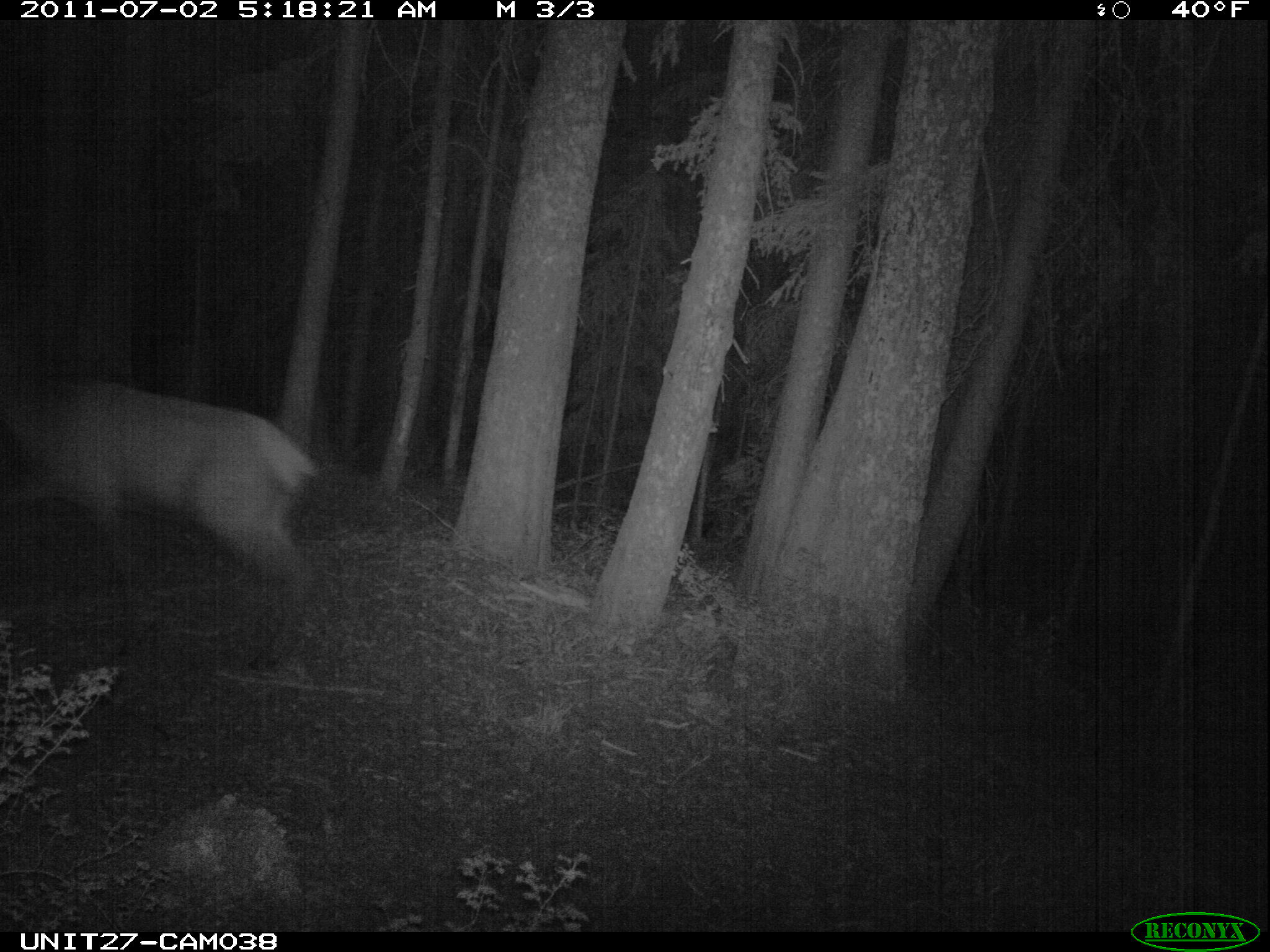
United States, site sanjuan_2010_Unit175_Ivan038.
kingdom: Animalia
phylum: Chordata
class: Mammalia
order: Artiodactyla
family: Cervidae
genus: Cervus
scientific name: Cervus elaphus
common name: red deer